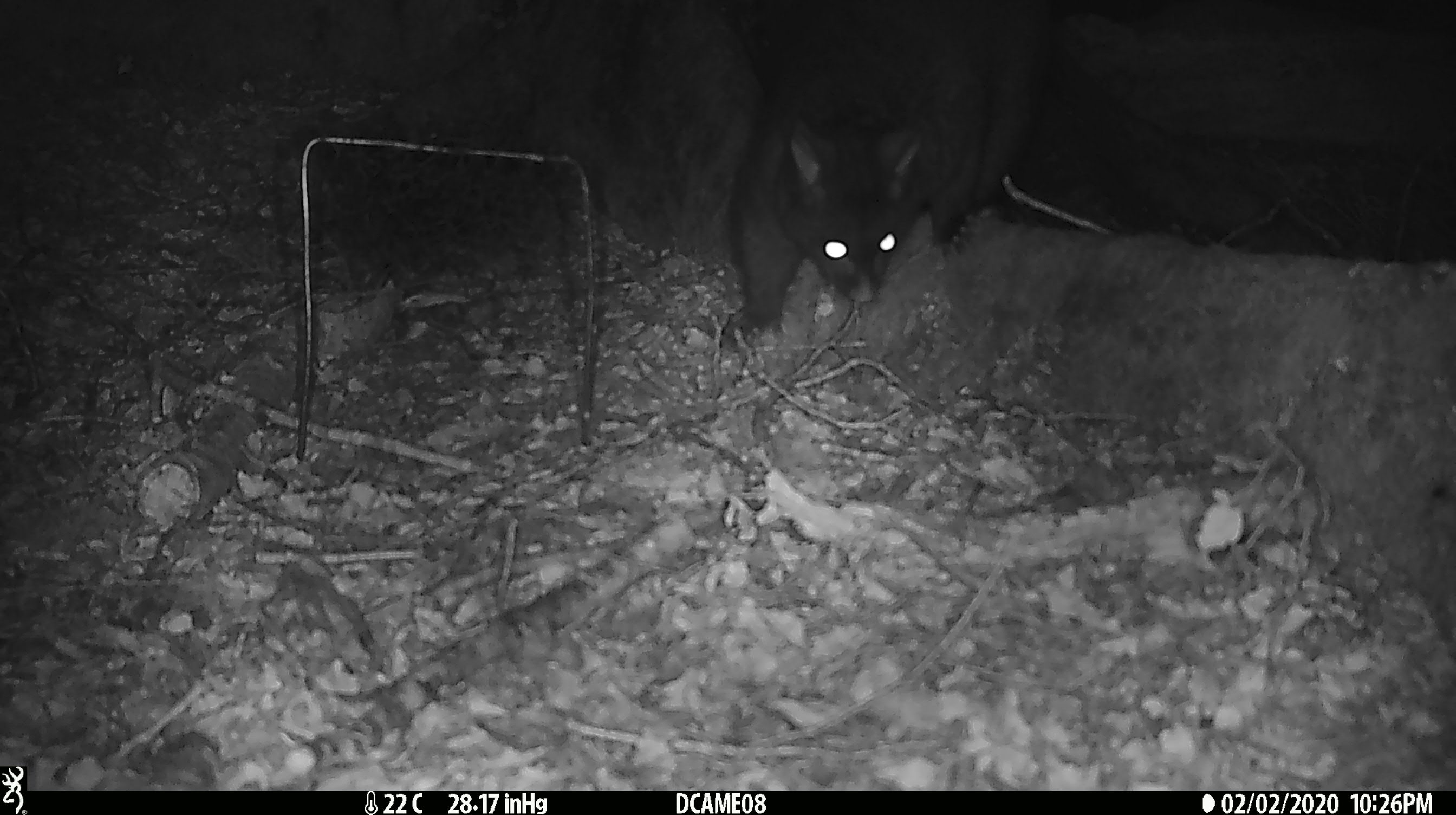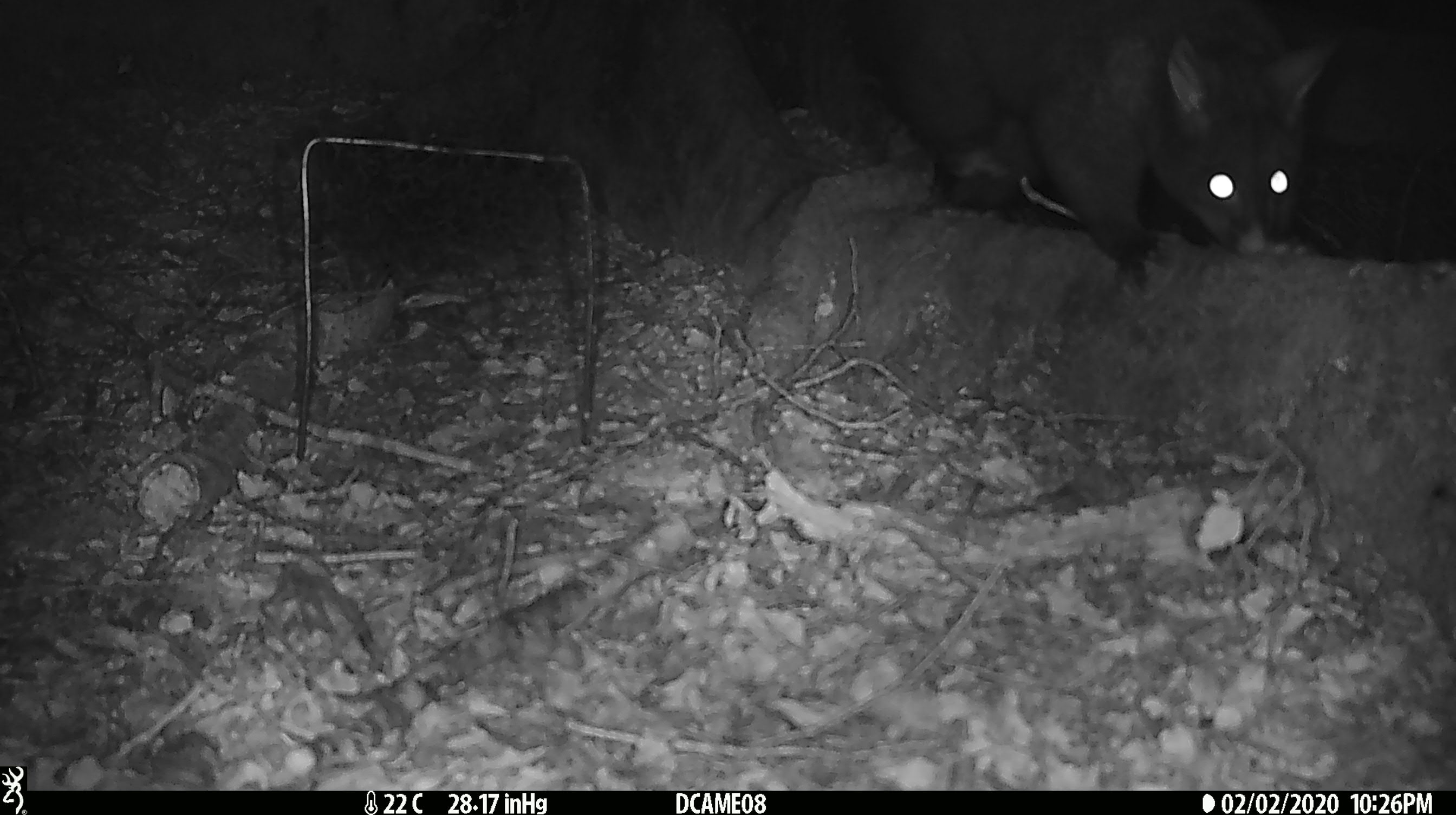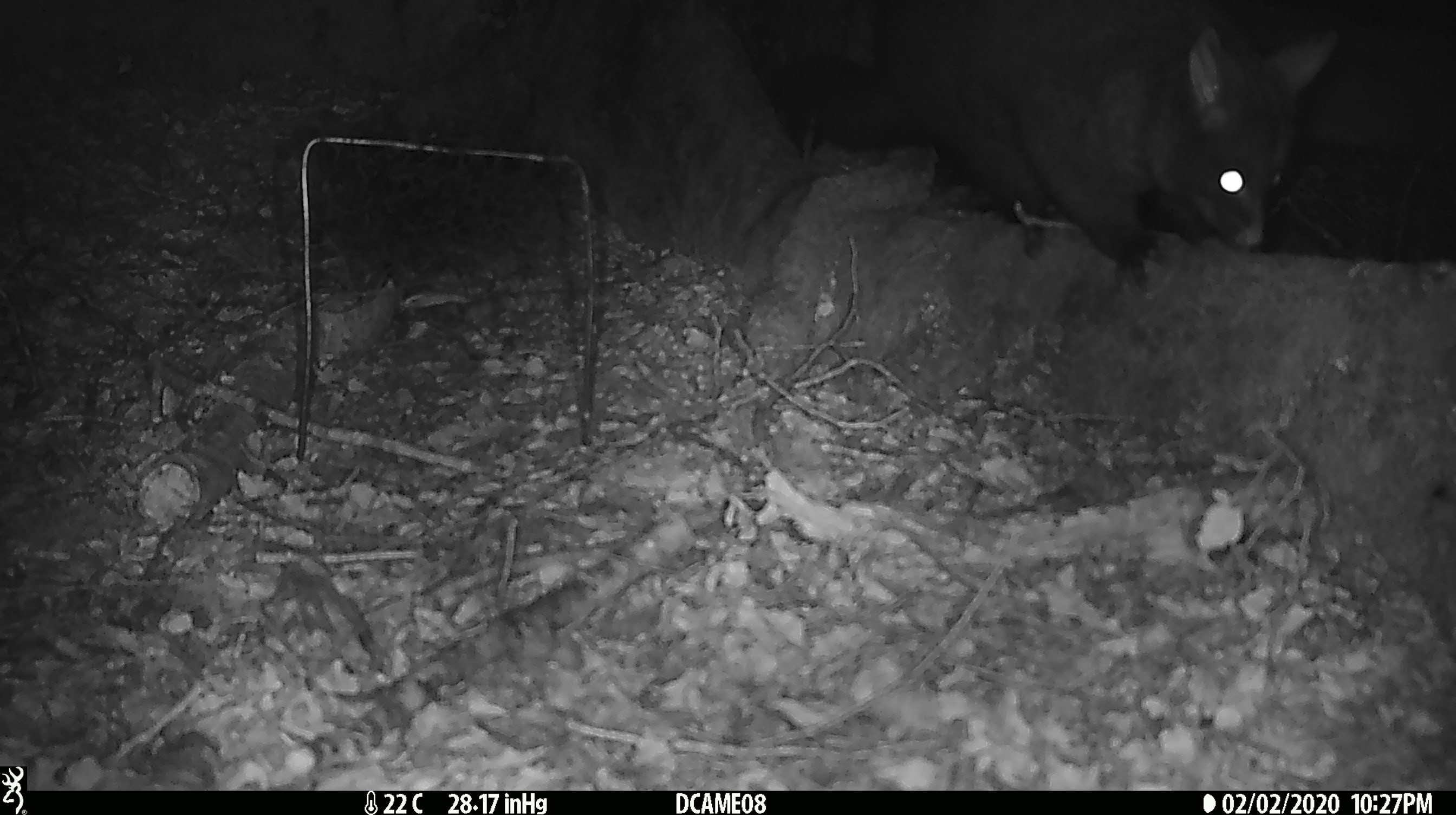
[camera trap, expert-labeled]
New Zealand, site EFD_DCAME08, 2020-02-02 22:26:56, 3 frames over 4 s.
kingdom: Animalia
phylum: Chordata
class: Mammalia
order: Diprotodontia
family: Phalangeridae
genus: Trichosurus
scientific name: Trichosurus vulpecula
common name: common brushtail possum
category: possum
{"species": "possum (common brushtail possum) (Trichosurus vulpecula)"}